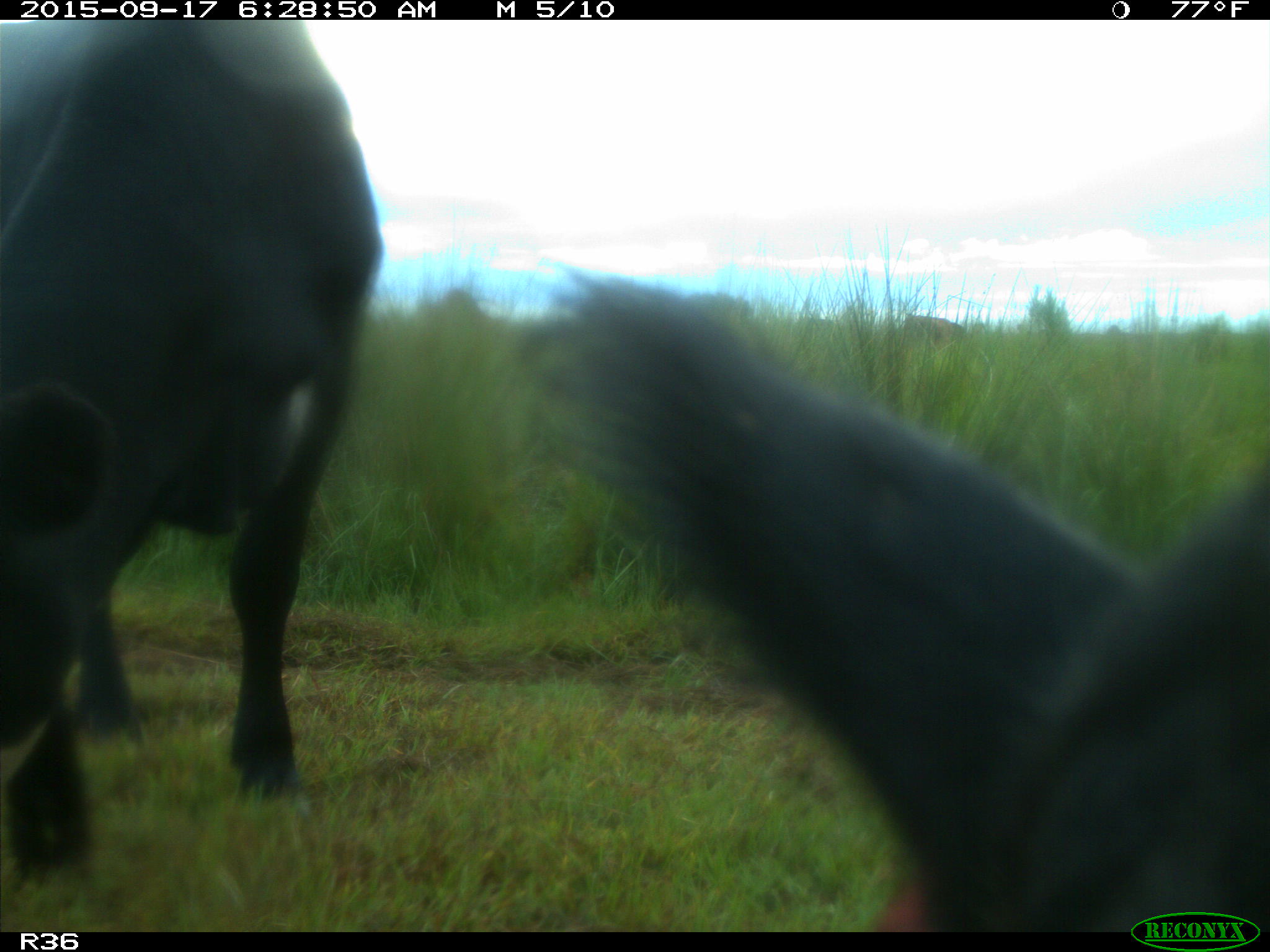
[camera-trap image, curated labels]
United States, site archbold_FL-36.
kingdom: Animalia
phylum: Chordata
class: Mammalia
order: Artiodactyla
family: Bovidae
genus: Bos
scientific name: Bos taurus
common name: domestic cow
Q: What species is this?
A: Bos taurus (domestic cow).